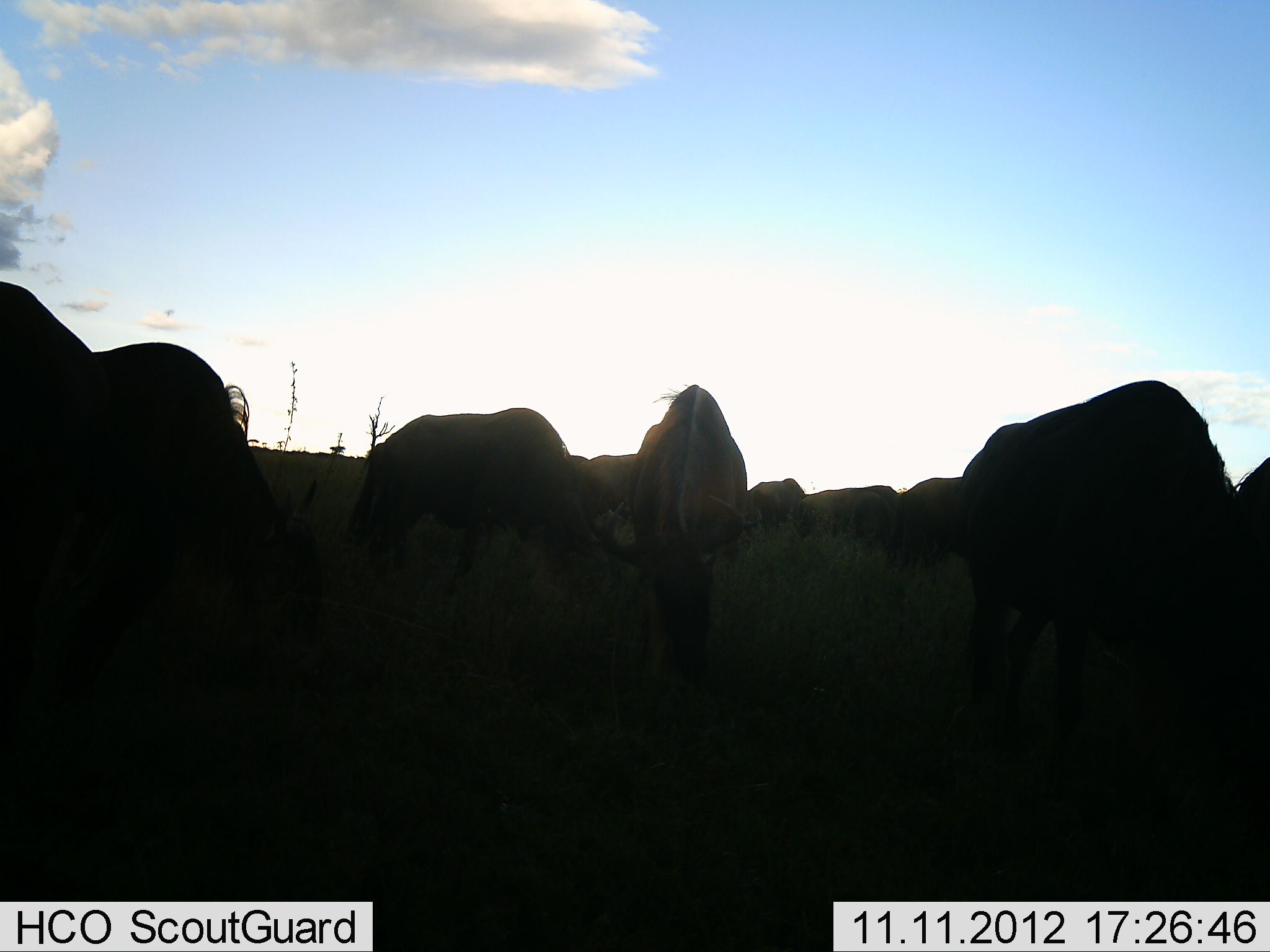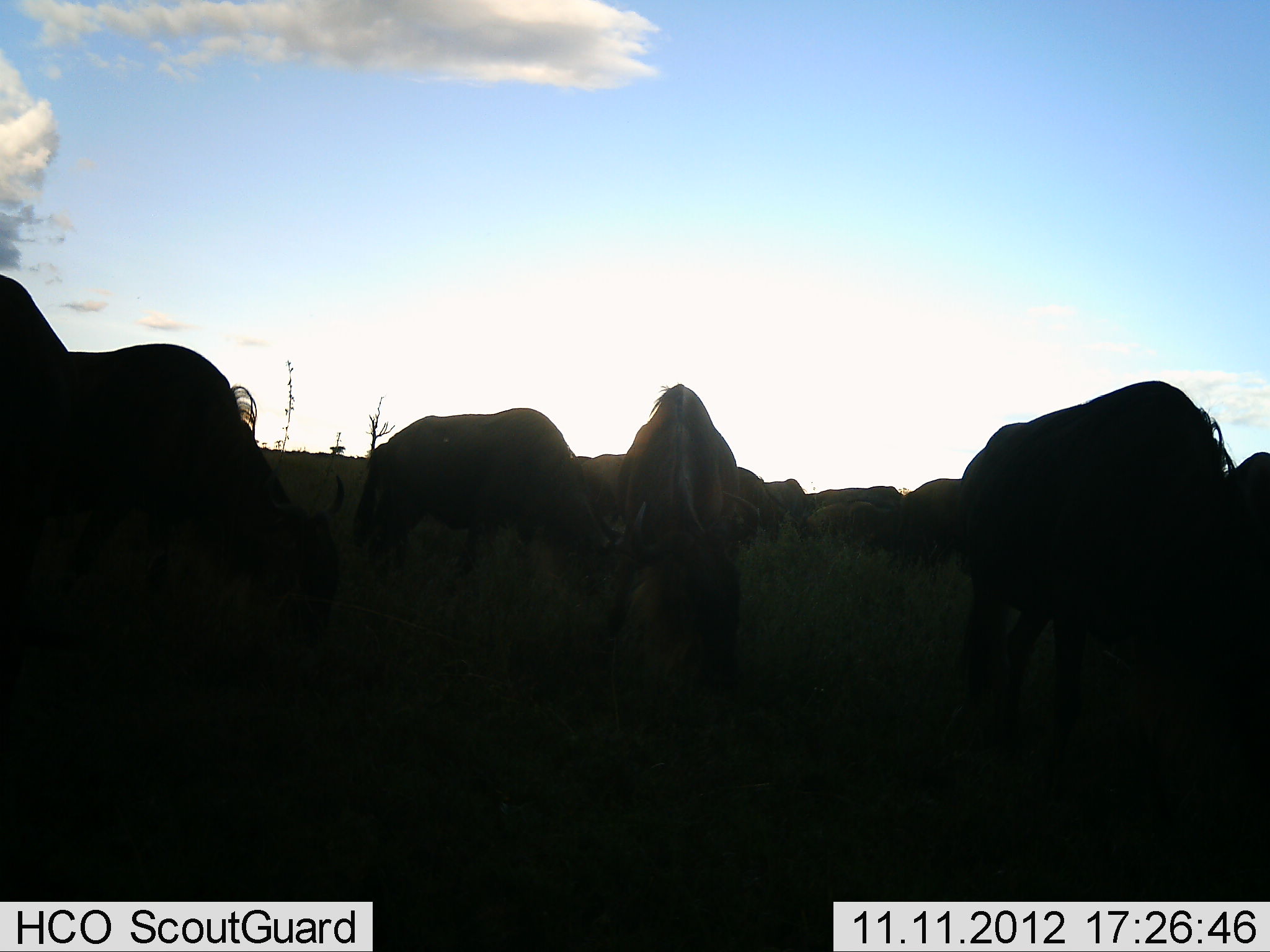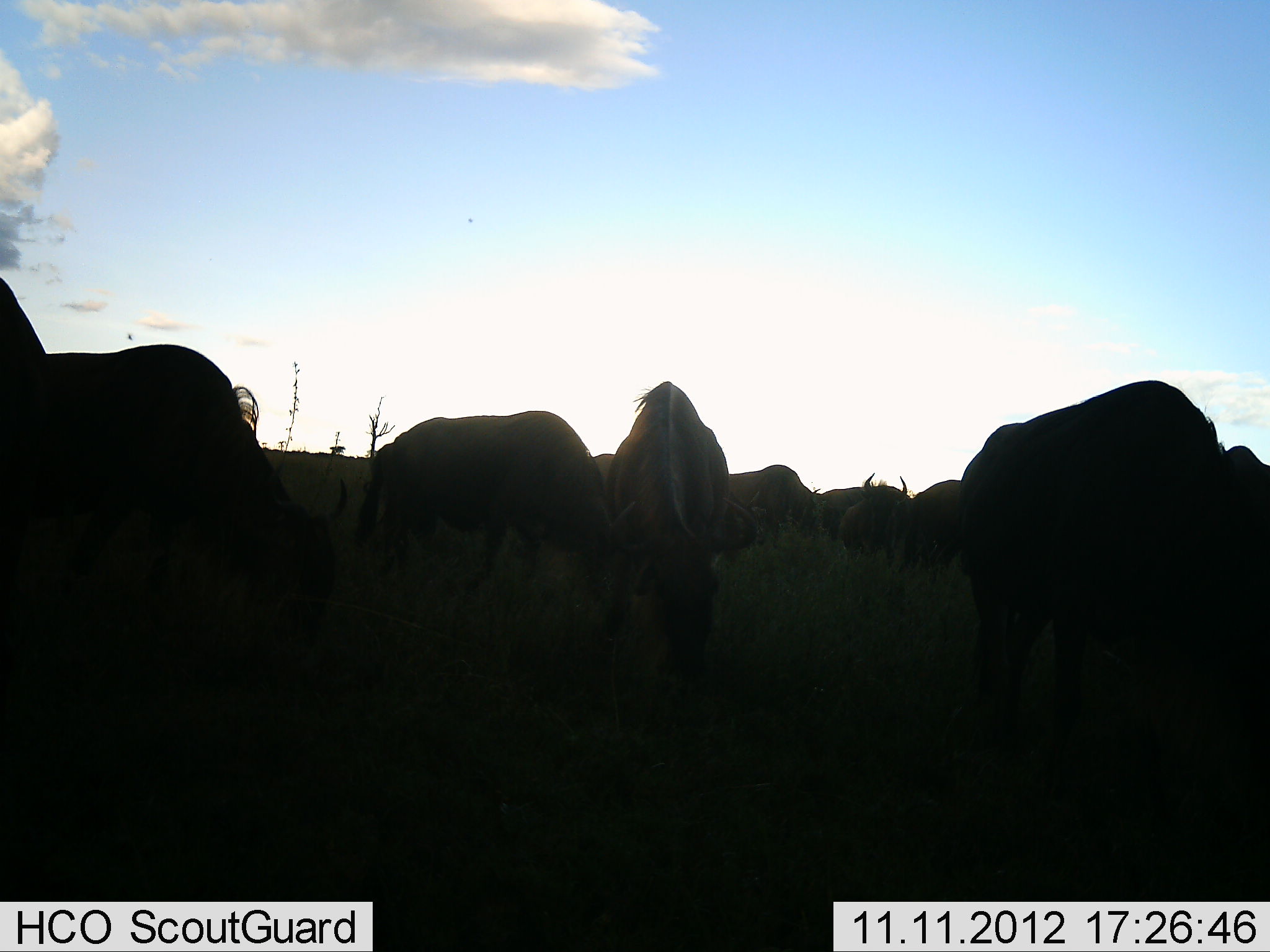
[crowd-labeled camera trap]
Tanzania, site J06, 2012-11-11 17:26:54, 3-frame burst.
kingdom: Animalia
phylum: Chordata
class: Mammalia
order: Artiodactyla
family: Bovidae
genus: Connochaetes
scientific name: Connochaetes taurinus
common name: blue wildebeest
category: wildebeest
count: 11-50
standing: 20%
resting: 0%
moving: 0%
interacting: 0%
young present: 0%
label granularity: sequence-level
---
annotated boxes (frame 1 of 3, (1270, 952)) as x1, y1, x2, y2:
animal: 0, 282, 322, 774; 957, 379, 1269, 733; 611, 384, 747, 688; 355, 409, 596, 572; 1221, 456, 1270, 682; 896, 477, 976, 582; 802, 483, 900, 550; 743, 476, 807, 537; 587, 452, 641, 508; 562, 454, 592, 518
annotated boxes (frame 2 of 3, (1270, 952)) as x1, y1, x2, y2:
animal: 959, 380, 1237, 771; 68, 343, 339, 680; 0, 274, 150, 681; 353, 405, 608, 582; 624, 384, 746, 684; 1224, 451, 1270, 733; 904, 475, 969, 564; 572, 451, 630, 535; 731, 461, 780, 541; 765, 477, 812, 532; 848, 500, 903, 537; 855, 482, 905, 516; 810, 503, 857, 535; 808, 488, 874, 505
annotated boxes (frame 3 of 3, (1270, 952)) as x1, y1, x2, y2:
animal: 959, 382, 1270, 770; 70, 319, 349, 693; 362, 409, 627, 633; 1, 276, 138, 624; 606, 379, 729, 698; 731, 462, 823, 545; 908, 472, 972, 583; 815, 480, 885, 546; 840, 492, 903, 555